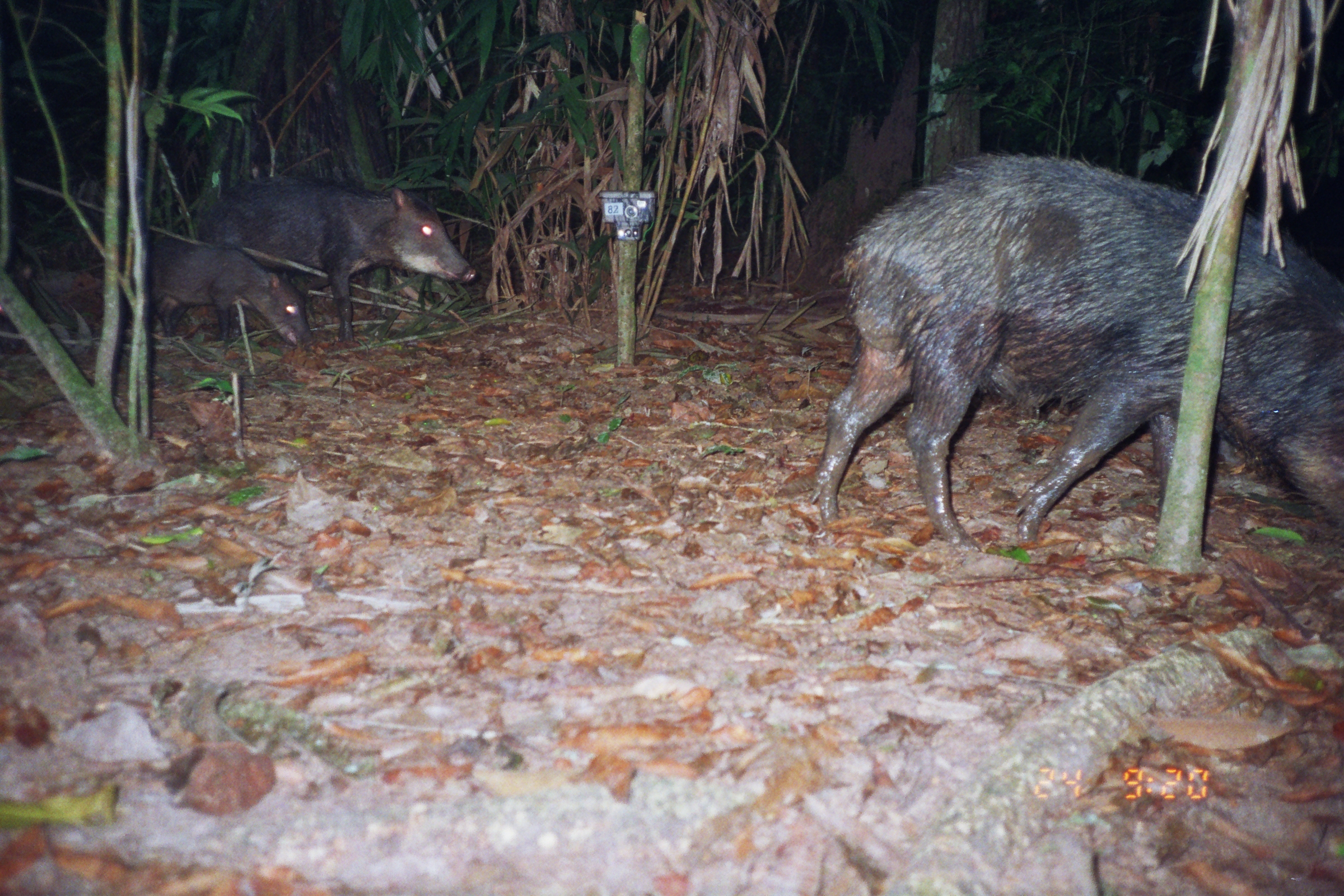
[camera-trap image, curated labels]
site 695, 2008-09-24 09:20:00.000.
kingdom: Animalia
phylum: Chordata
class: Mammalia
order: Artiodactyla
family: Tayassuidae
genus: Tayassu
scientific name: Tayassu pecari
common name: white-lipped peccary